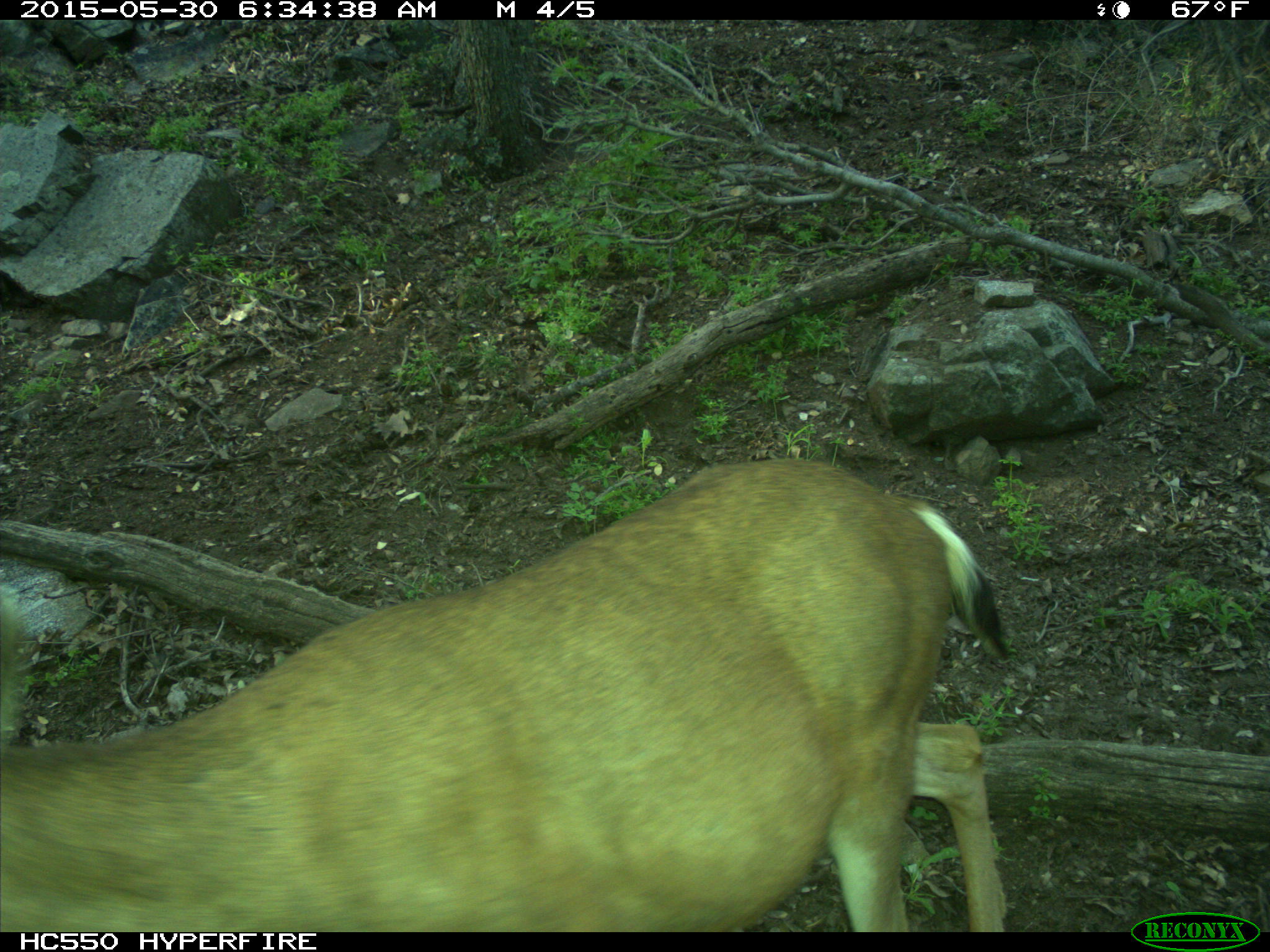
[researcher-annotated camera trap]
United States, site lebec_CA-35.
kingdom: Animalia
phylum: Chordata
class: Mammalia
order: Artiodactyla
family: Cervidae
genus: Odocoileus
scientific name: Odocoileus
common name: deer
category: unidentified deer